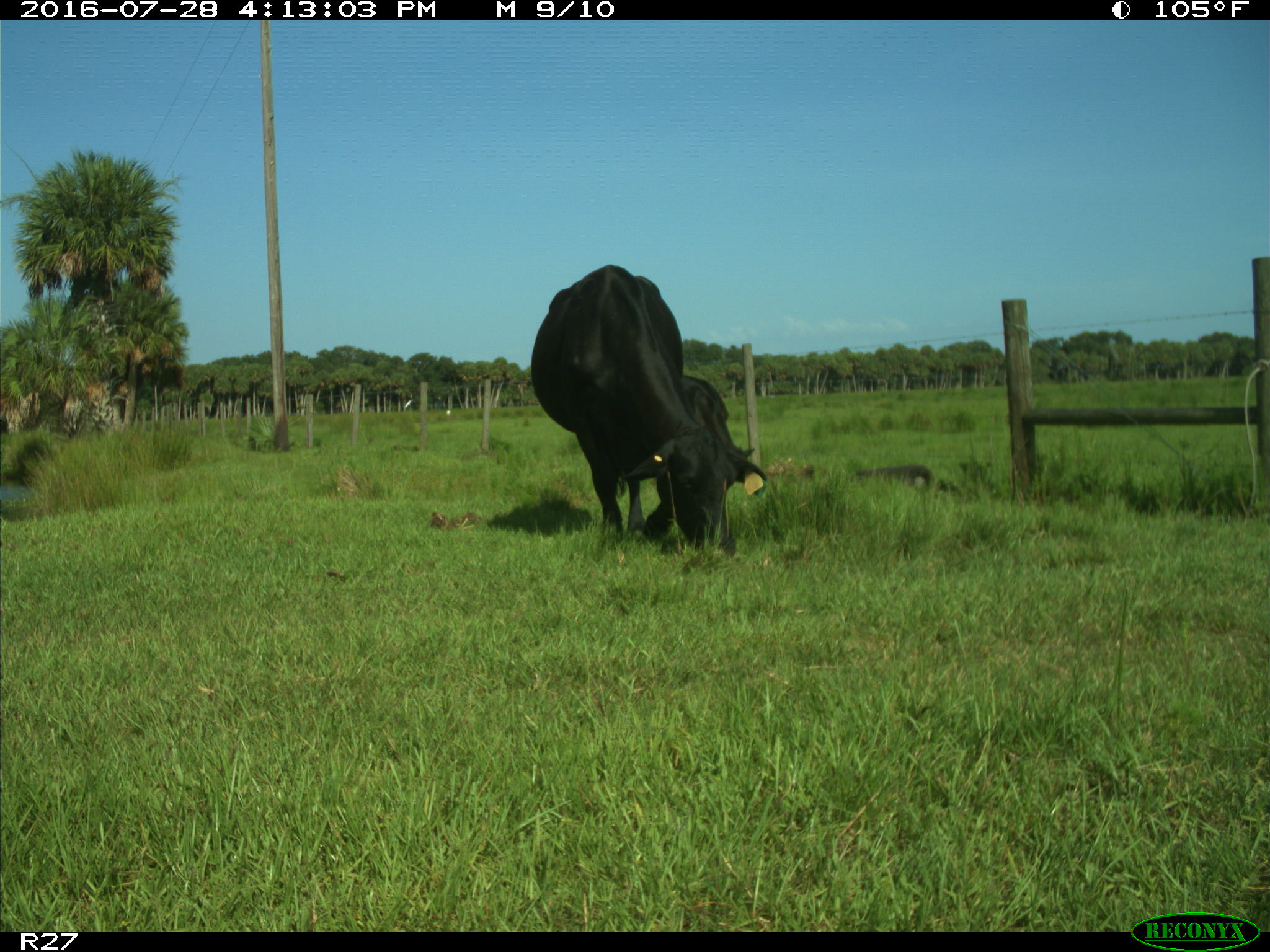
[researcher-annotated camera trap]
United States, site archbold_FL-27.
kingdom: Animalia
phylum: Chordata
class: Mammalia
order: Artiodactyla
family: Bovidae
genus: Bos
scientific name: Bos taurus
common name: domestic cow